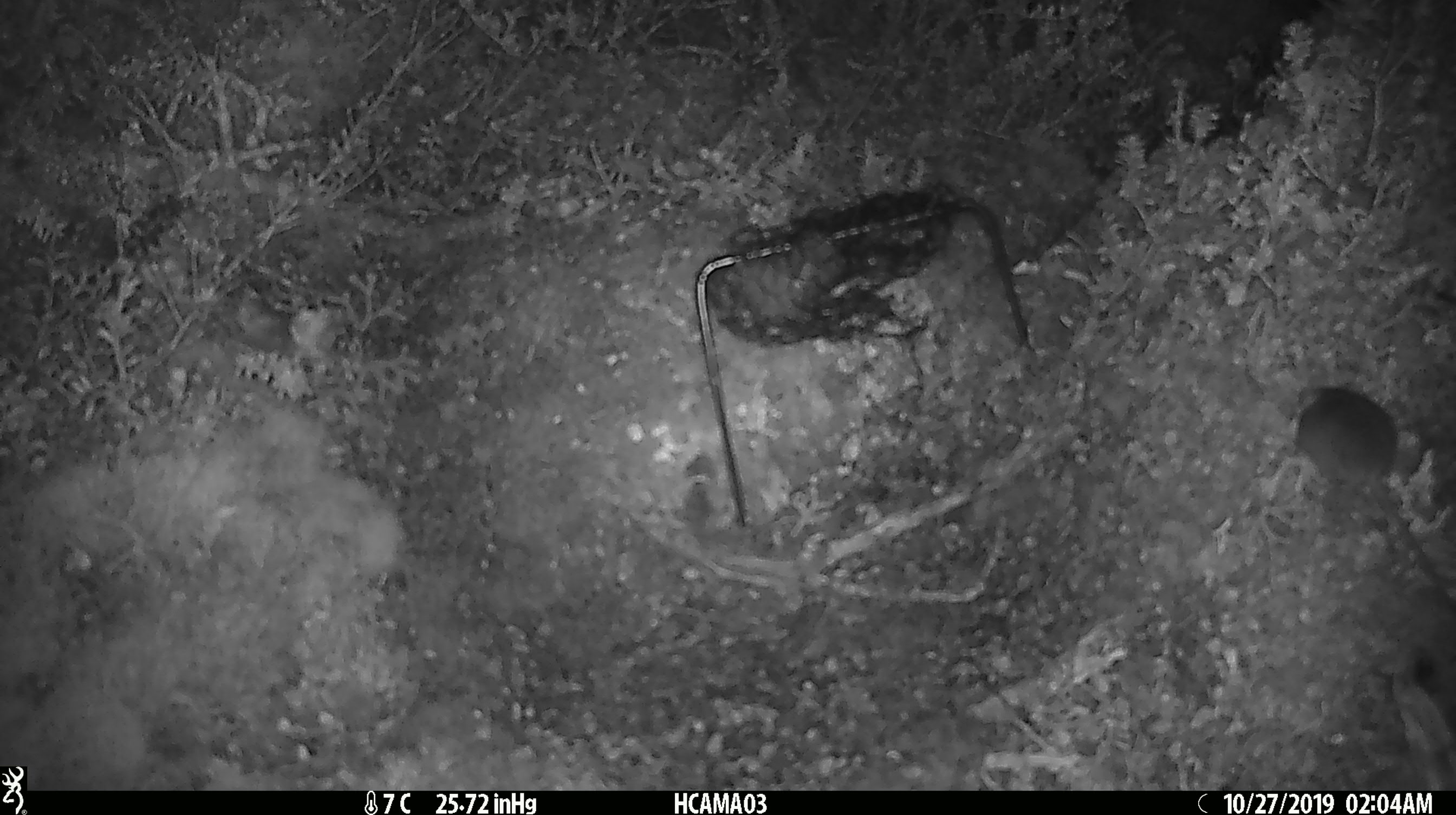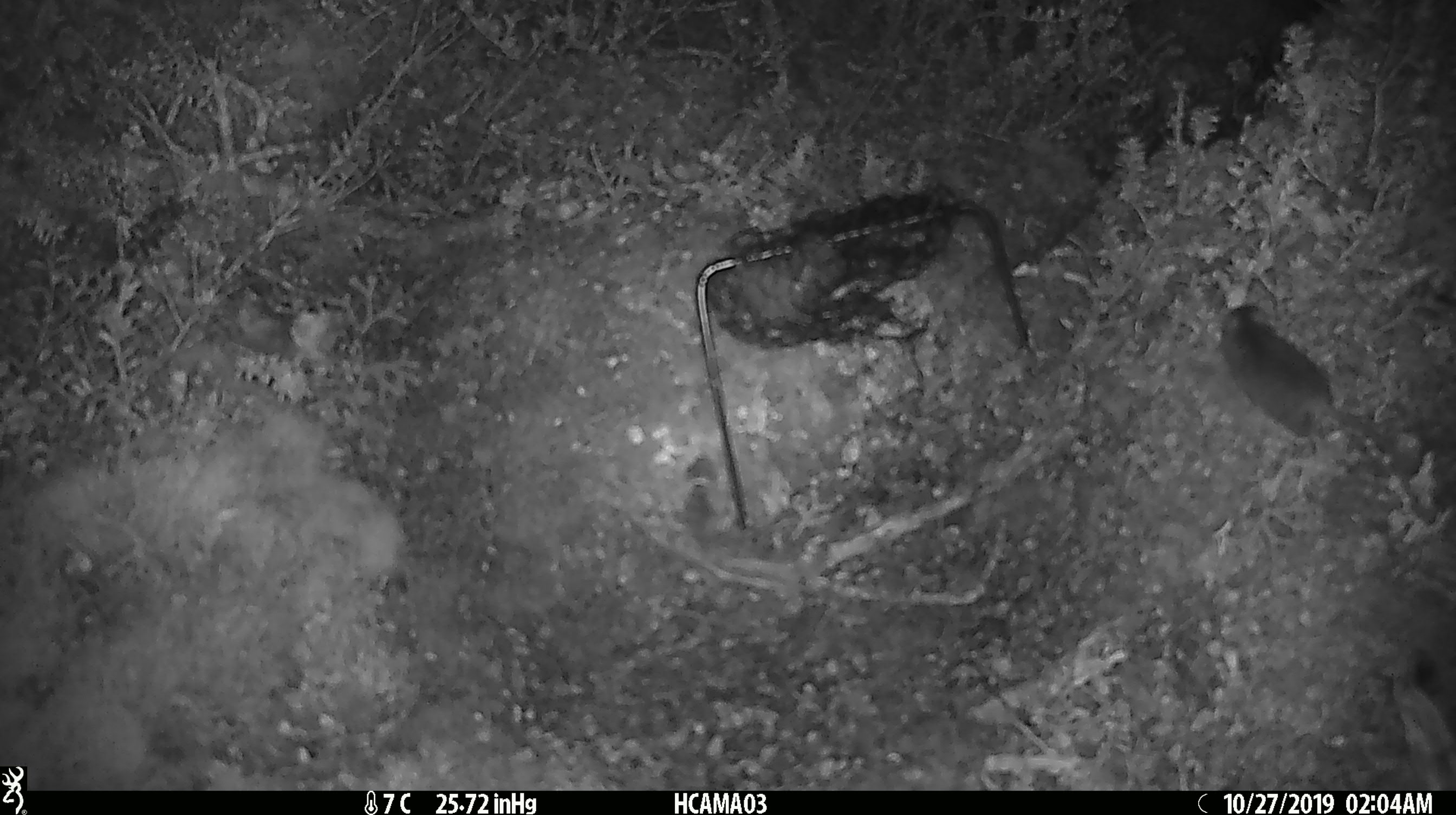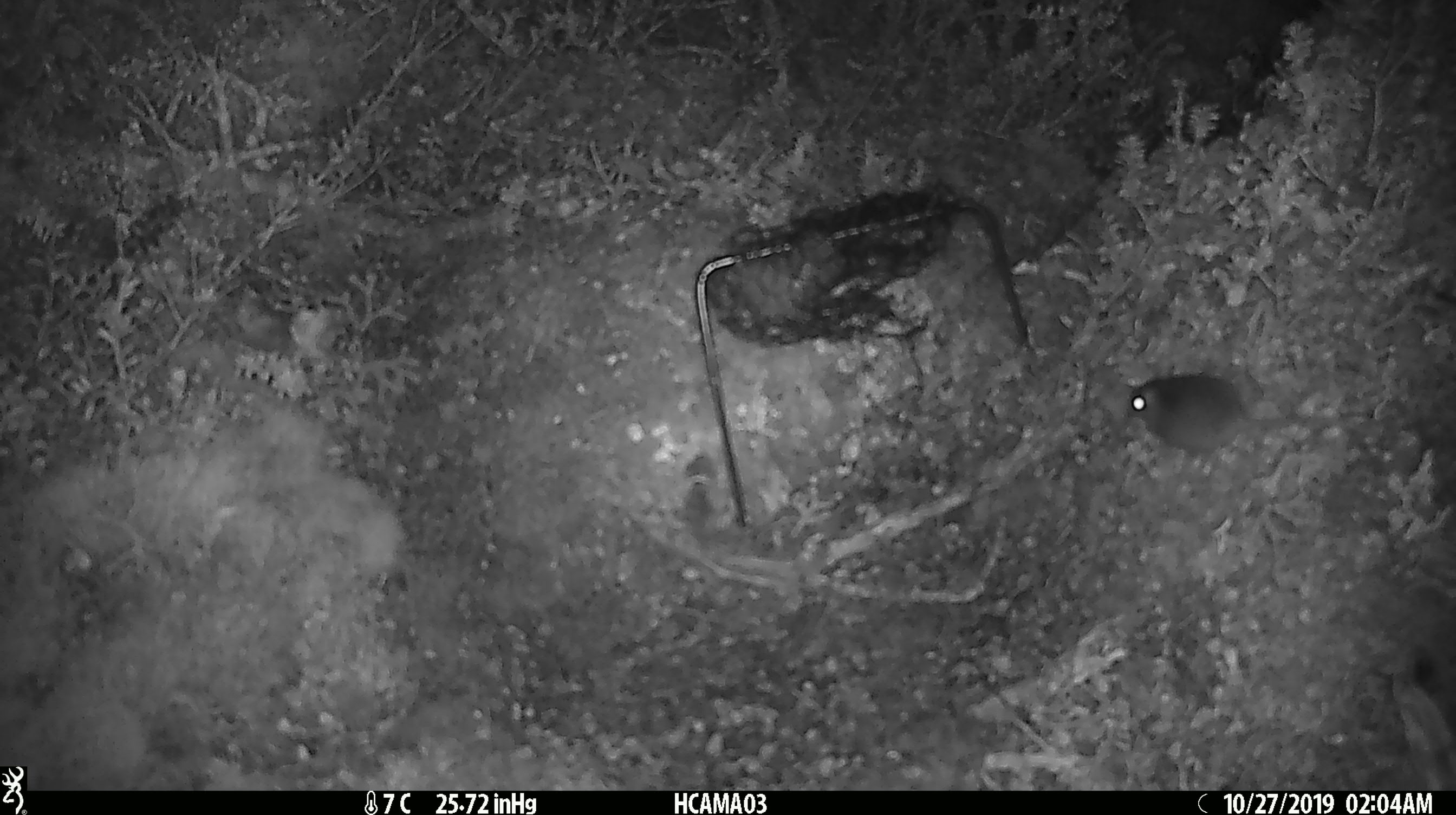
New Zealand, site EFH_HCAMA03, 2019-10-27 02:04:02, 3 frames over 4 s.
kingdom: Animalia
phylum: Chordata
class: Mammalia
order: Rodentia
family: Muridae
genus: Mus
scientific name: Mus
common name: mouse